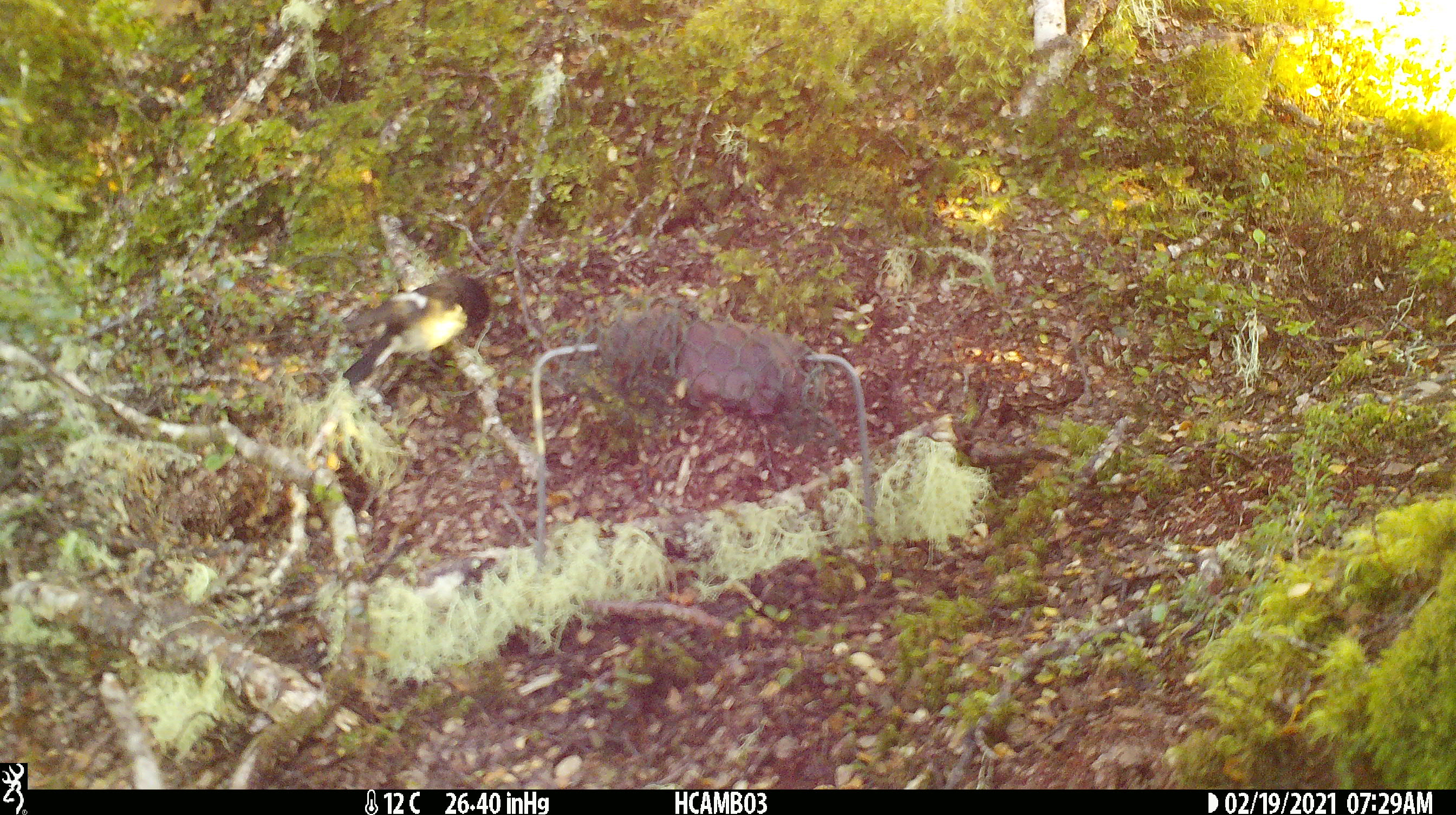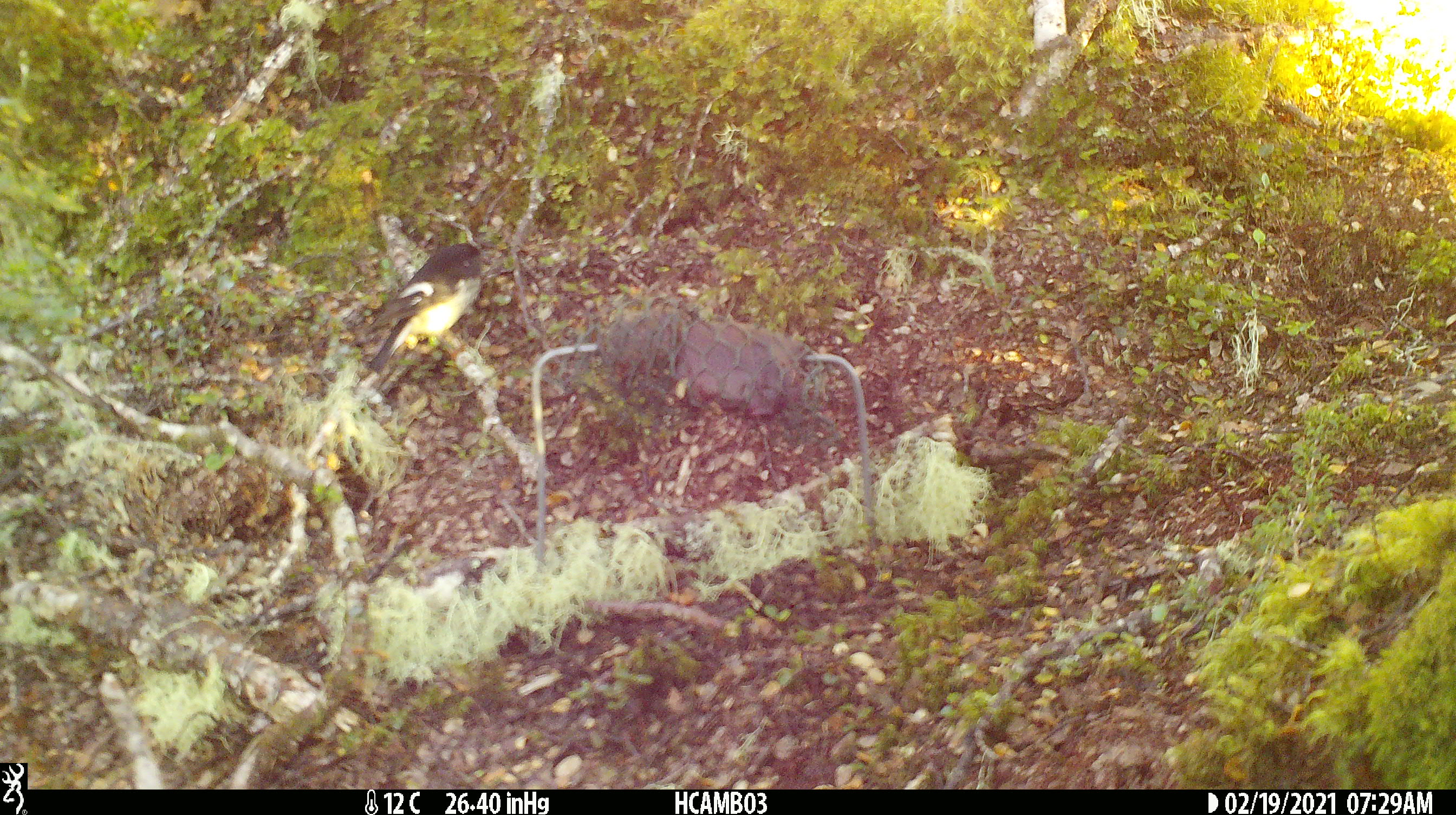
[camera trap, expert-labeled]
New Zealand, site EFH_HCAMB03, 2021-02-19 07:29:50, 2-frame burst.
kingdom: Animalia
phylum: Chordata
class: Aves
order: Passeriformes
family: Petroicidae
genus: Petroica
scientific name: Petroica macrocephala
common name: tomtit